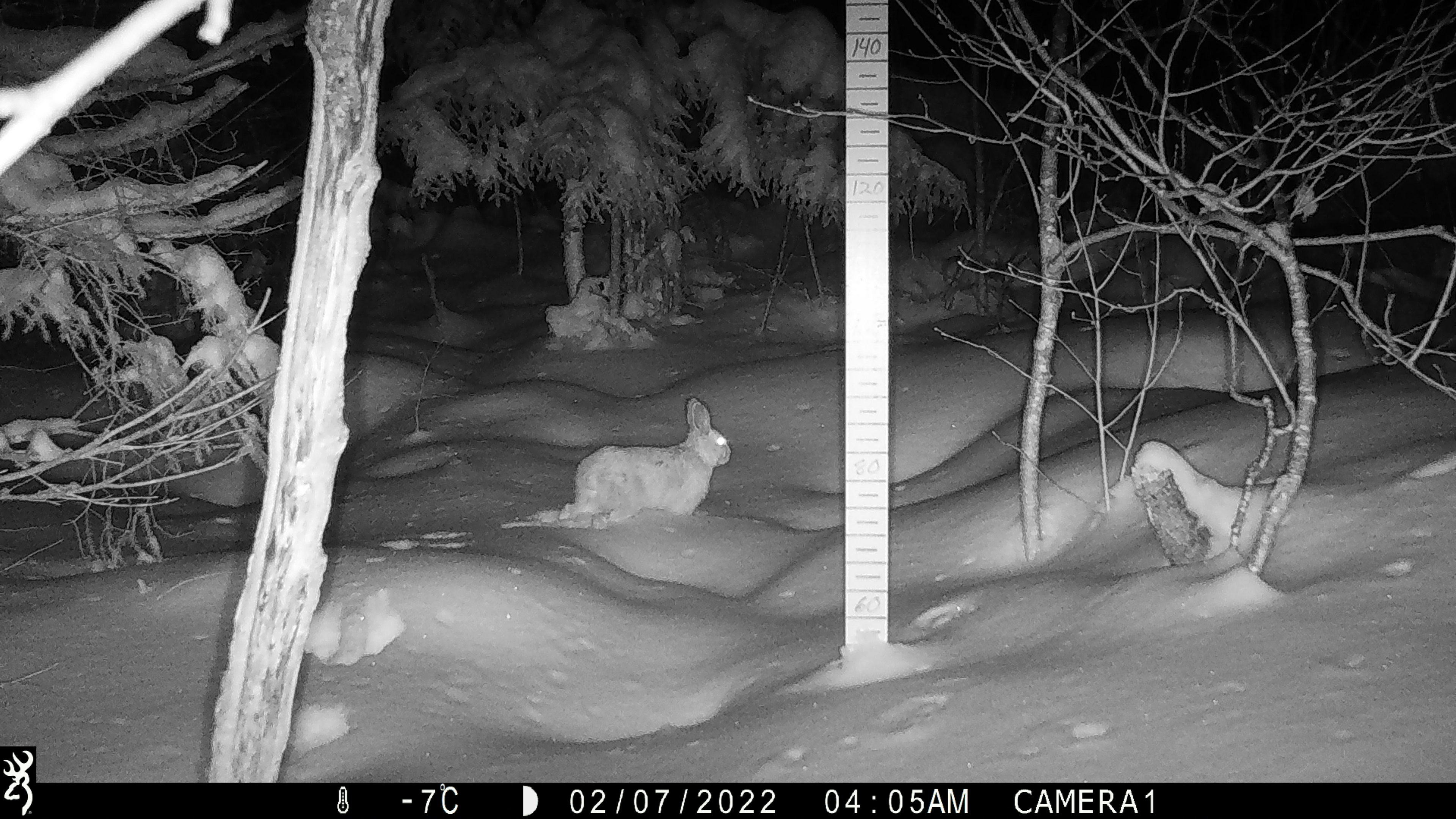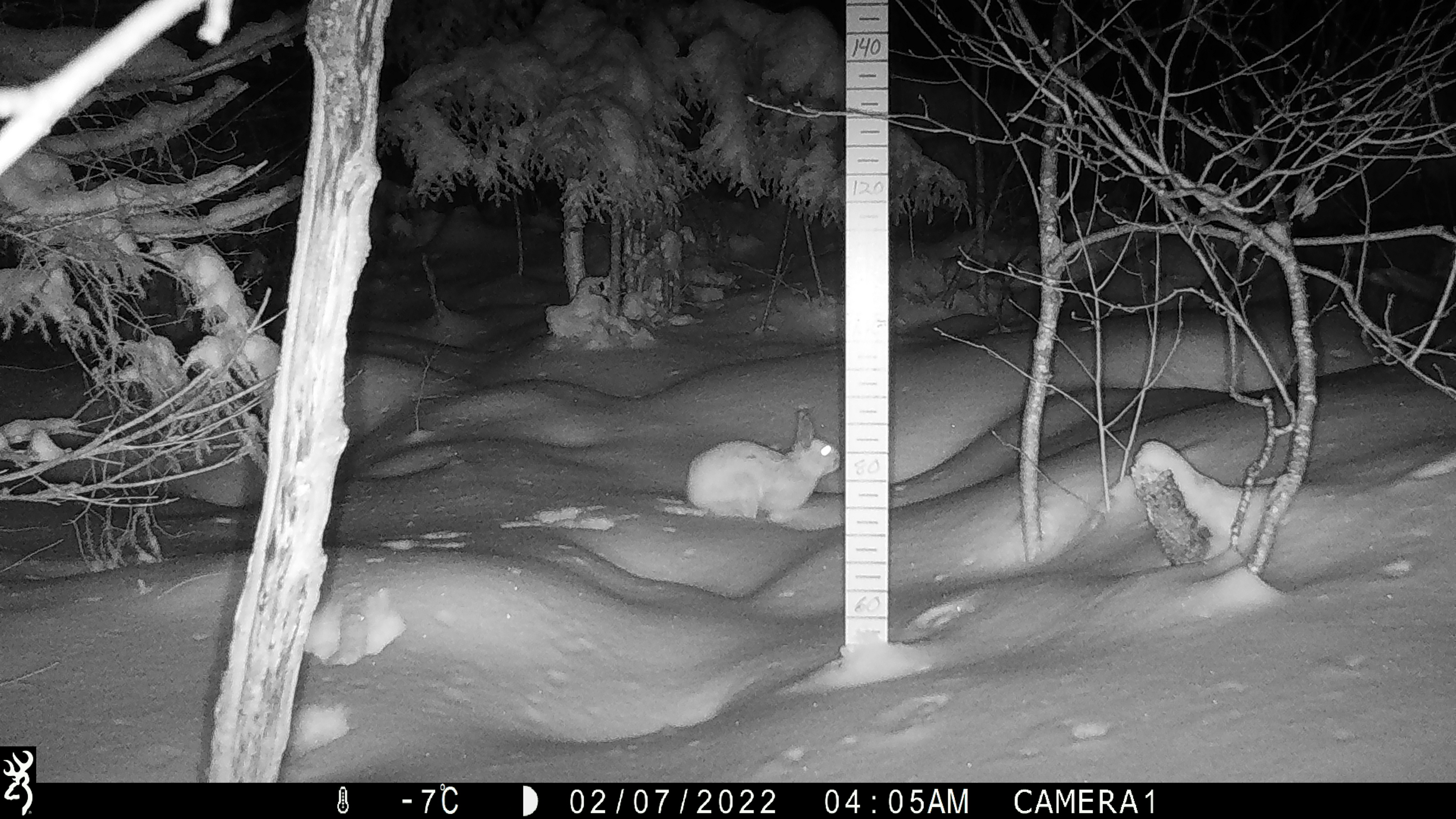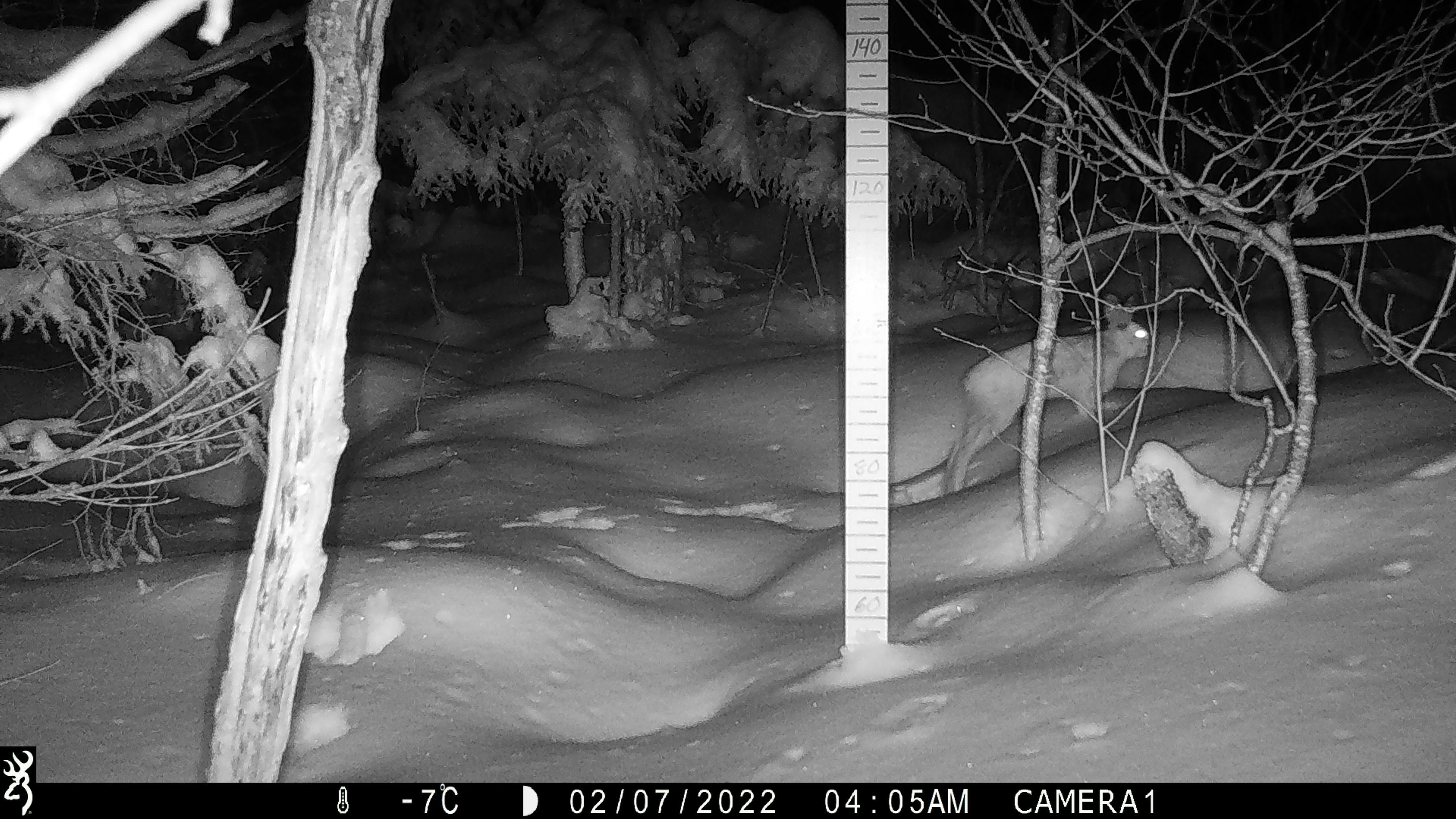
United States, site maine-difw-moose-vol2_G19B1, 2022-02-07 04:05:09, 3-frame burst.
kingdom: Animalia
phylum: Chordata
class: Mammalia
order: Lagomorpha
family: Leporidae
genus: Lepus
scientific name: Lepus americanus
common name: snowshoe hare